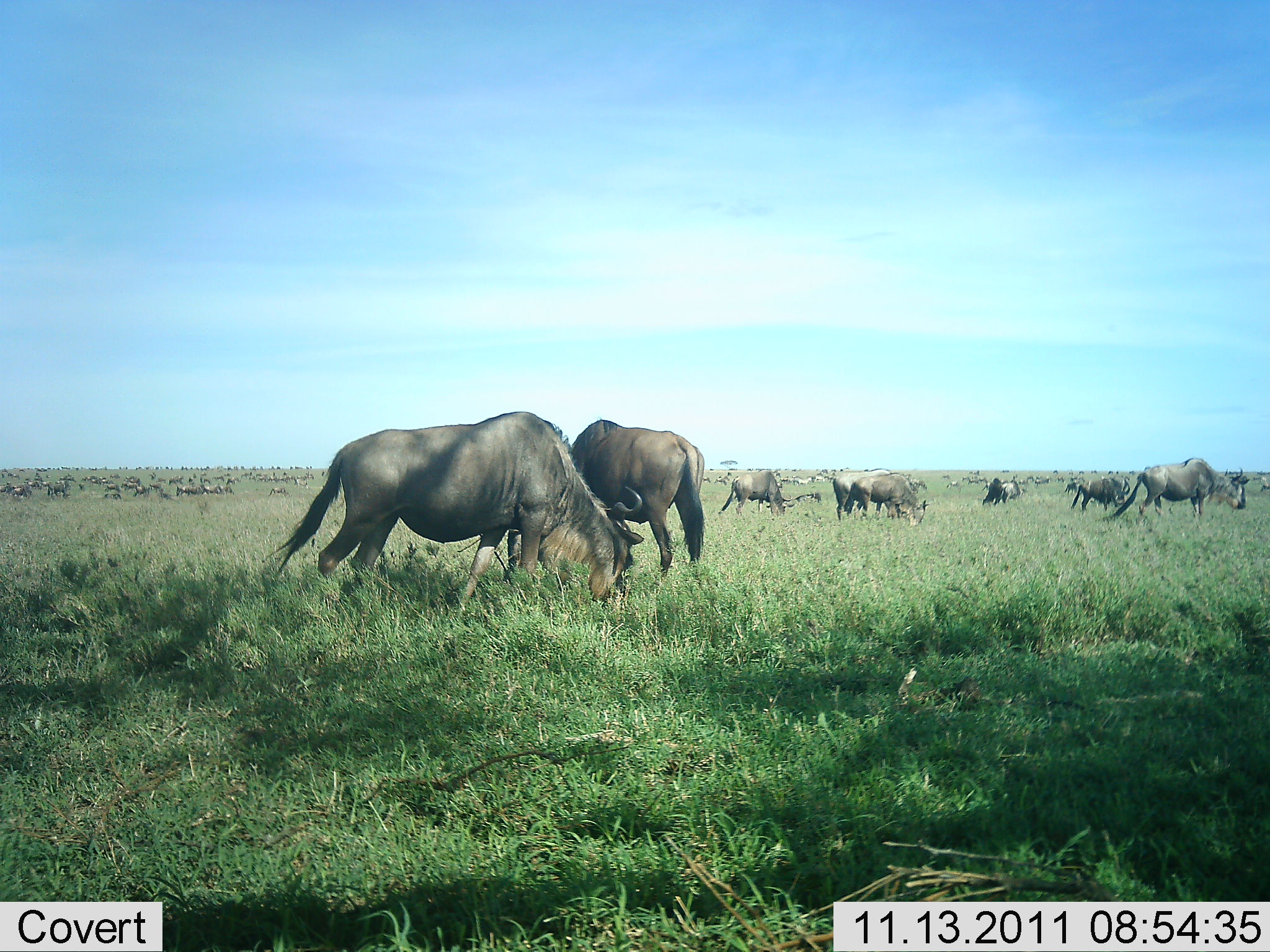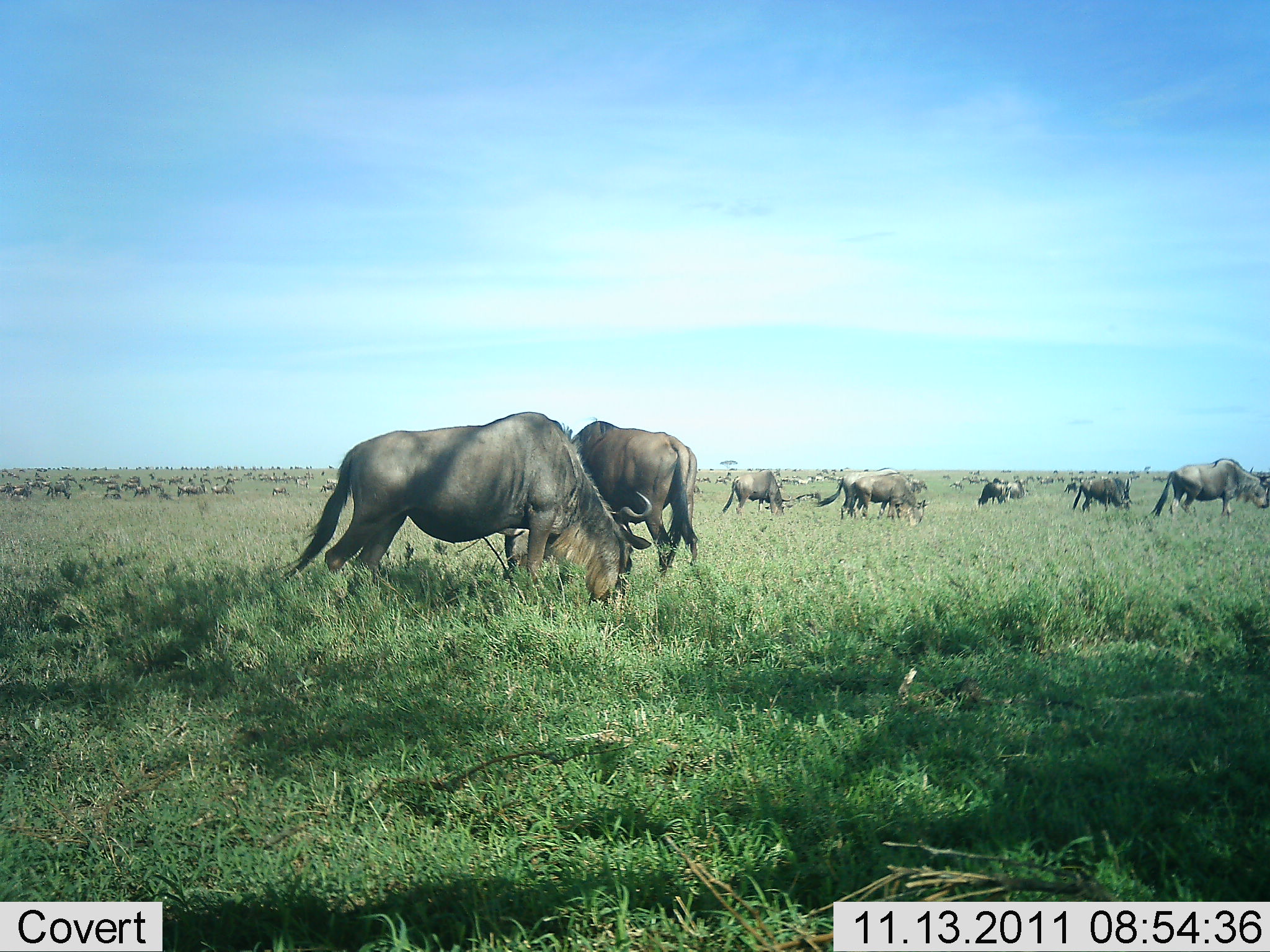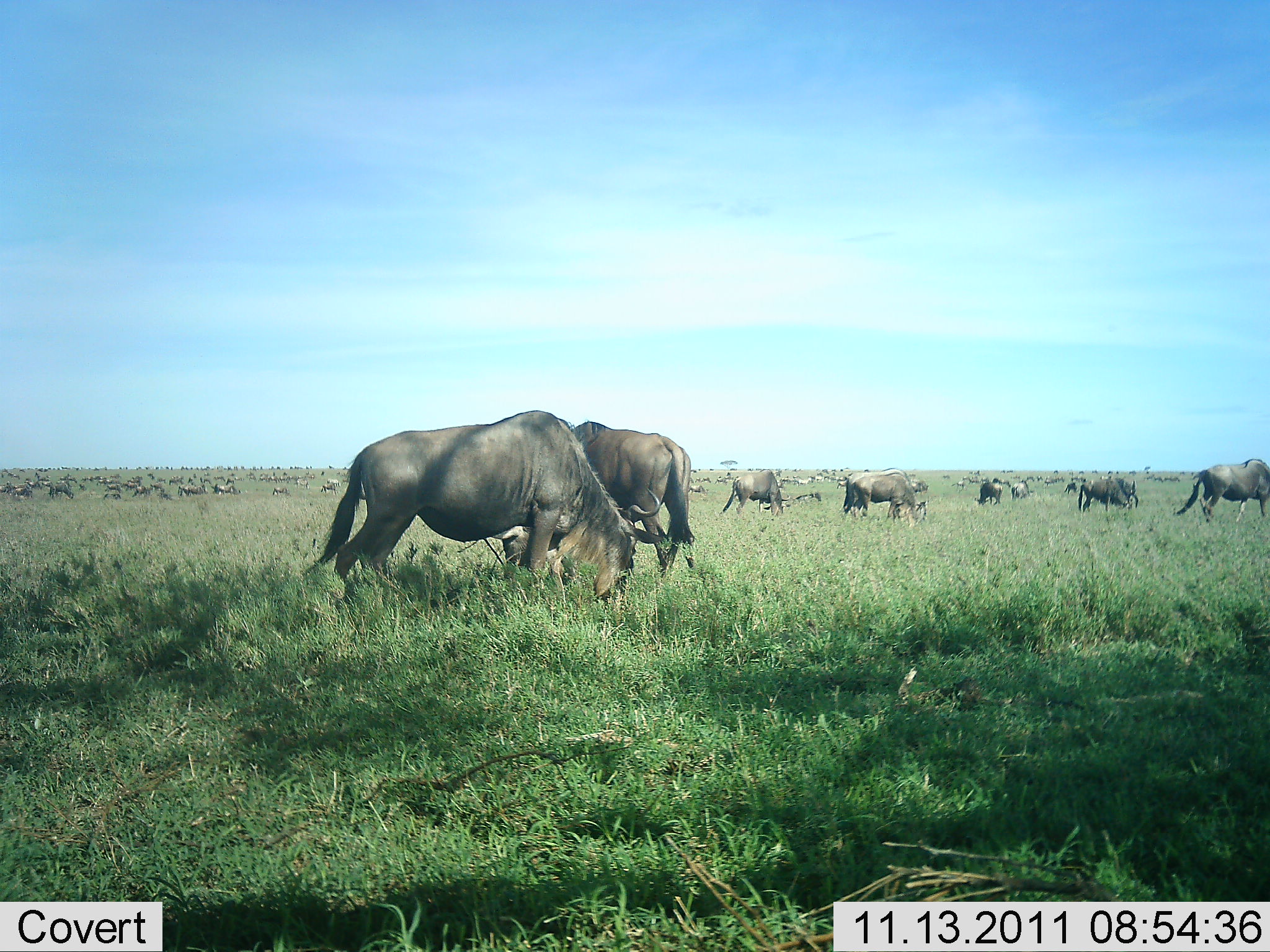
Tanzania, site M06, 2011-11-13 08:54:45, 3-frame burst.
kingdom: Animalia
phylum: Chordata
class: Mammalia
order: Artiodactyla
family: Bovidae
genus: Connochaetes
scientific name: Connochaetes taurinus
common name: blue wildebeest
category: wildebeest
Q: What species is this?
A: Wildebeest (blue wildebeest) (Connochaetes taurinus).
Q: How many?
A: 51+.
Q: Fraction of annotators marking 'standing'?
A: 38%.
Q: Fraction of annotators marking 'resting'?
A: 0%.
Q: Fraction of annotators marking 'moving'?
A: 44%.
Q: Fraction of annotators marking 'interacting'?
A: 0%.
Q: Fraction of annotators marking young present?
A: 0%.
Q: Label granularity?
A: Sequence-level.